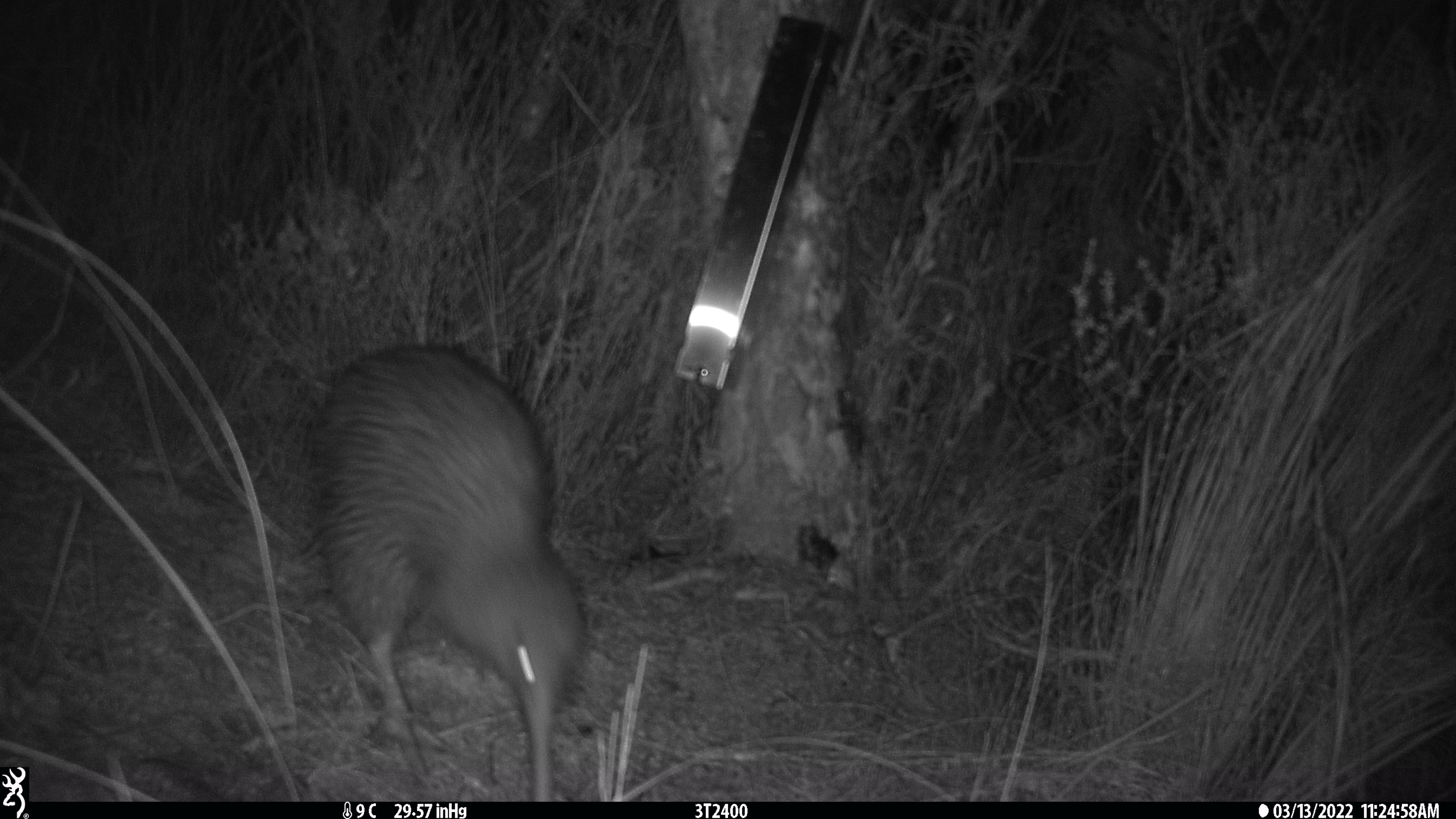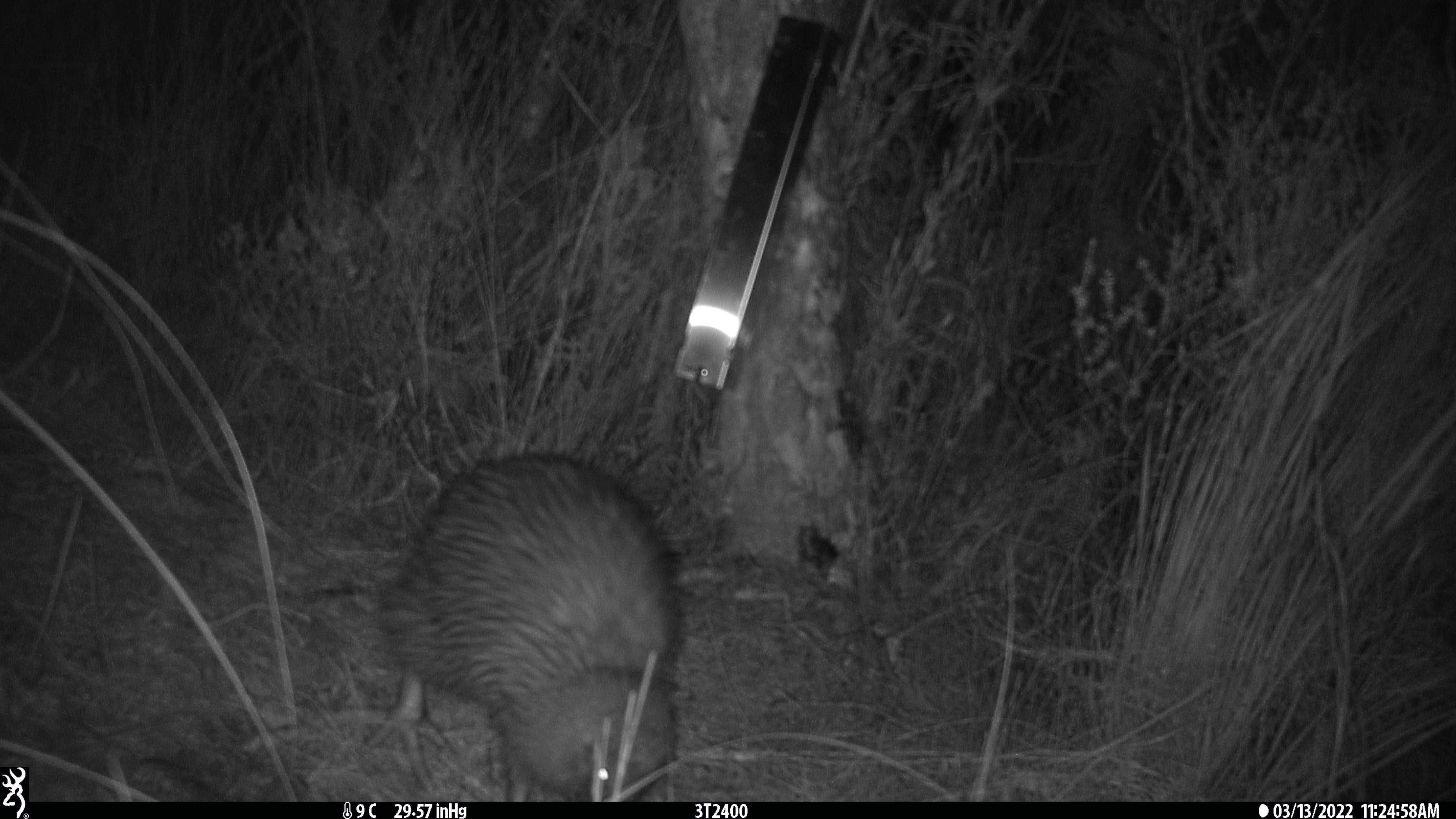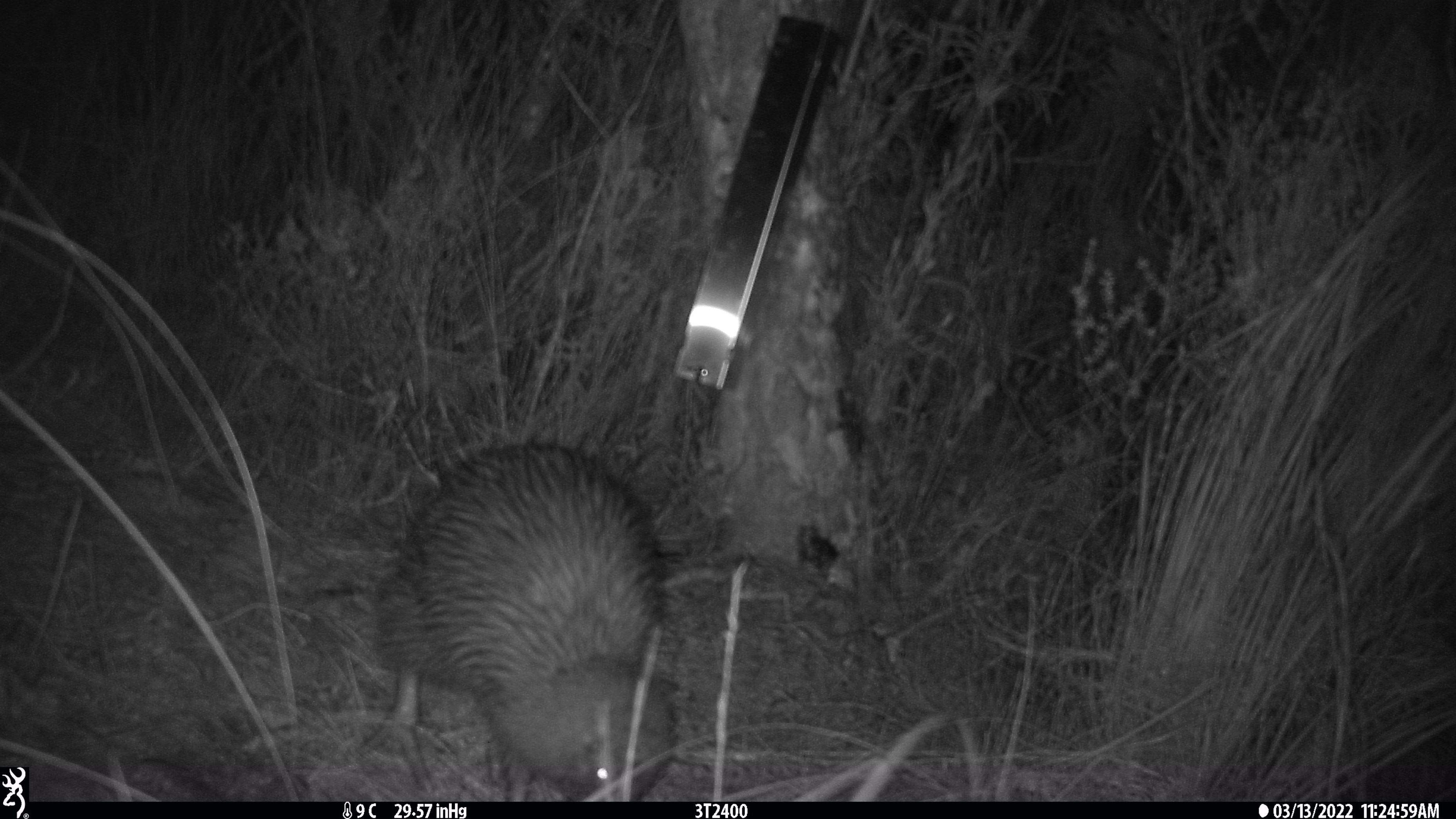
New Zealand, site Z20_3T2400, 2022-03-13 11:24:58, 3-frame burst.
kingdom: Animalia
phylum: Chordata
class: Aves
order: Apterygiformes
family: Apterygidae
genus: Apteryx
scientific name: Apteryx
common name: kiwi